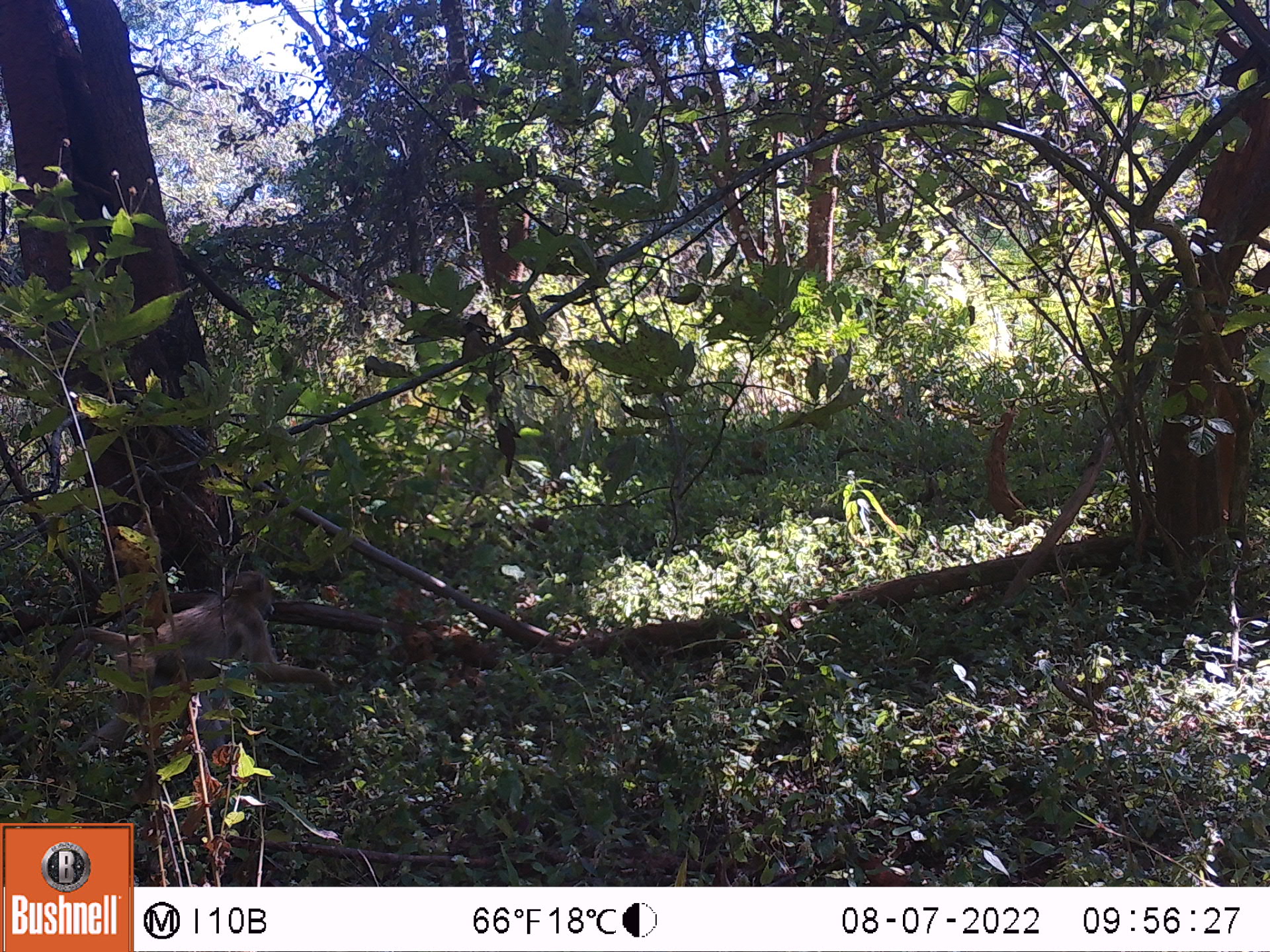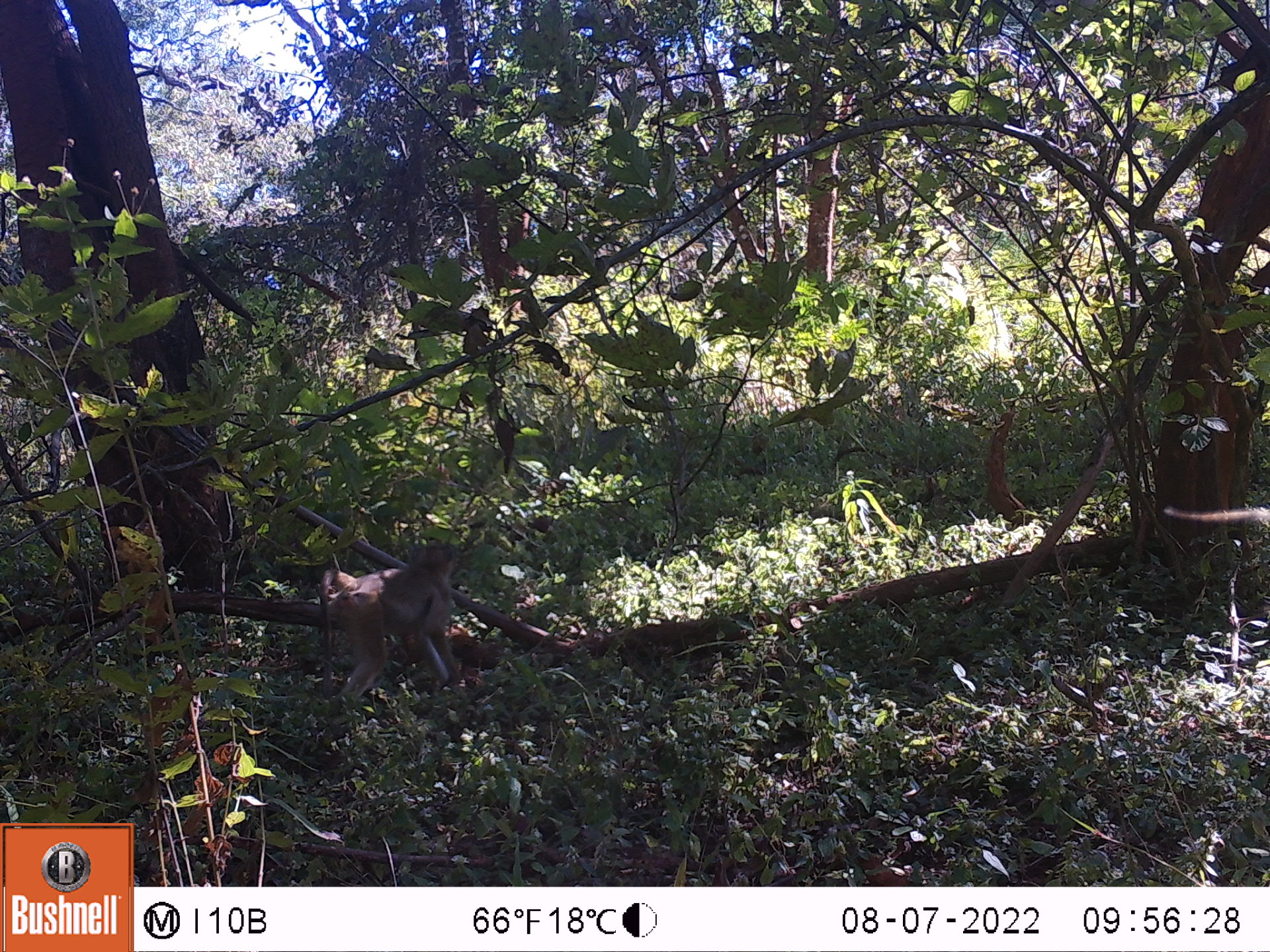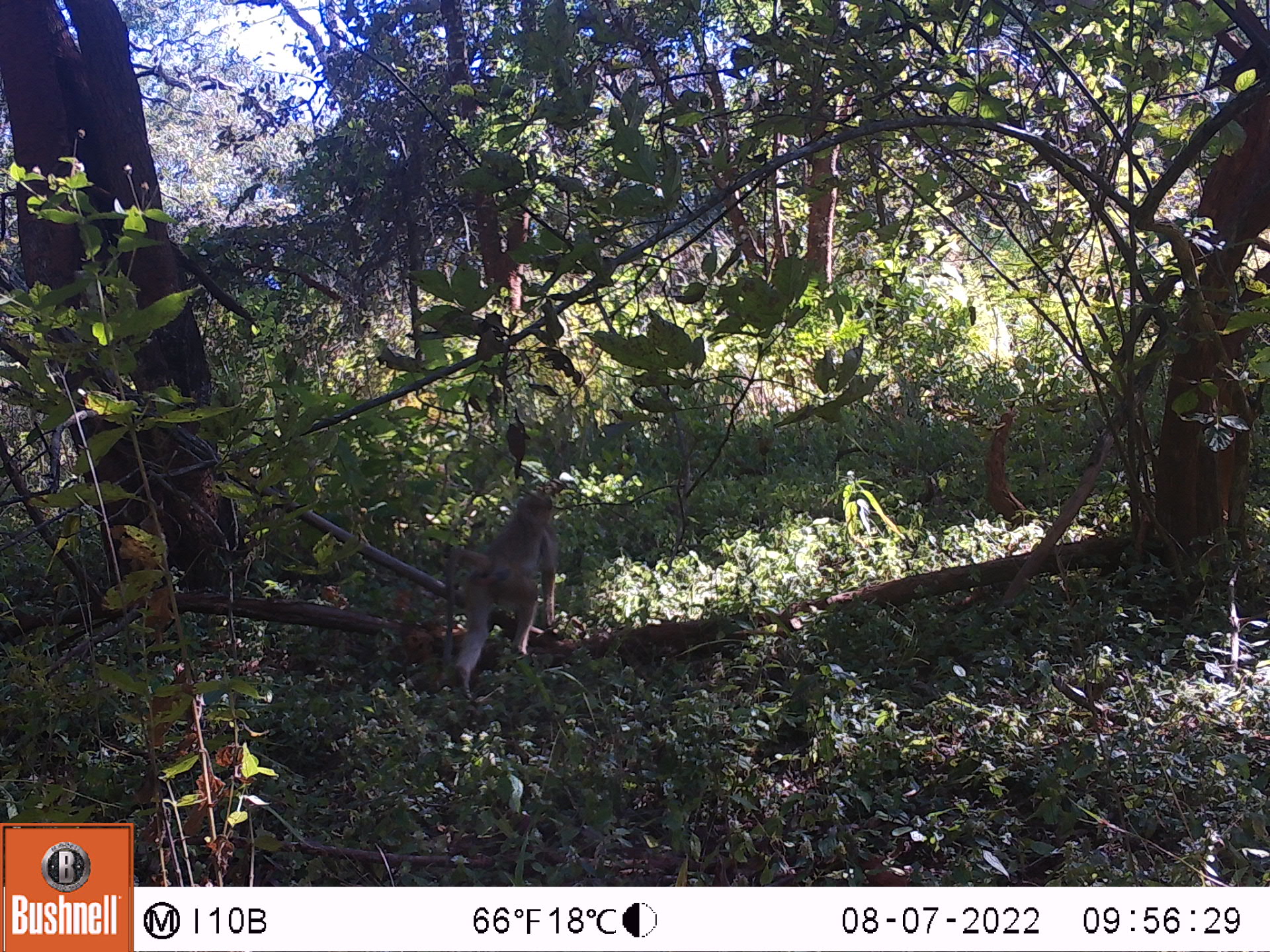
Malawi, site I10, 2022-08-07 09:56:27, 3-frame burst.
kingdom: Animalia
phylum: Chordata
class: Mammalia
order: Primates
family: Cercopithecidae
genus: Papio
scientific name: Papio cynocephalus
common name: yellow baboon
Yellow baboon (Papio cynocephalus), count 1.